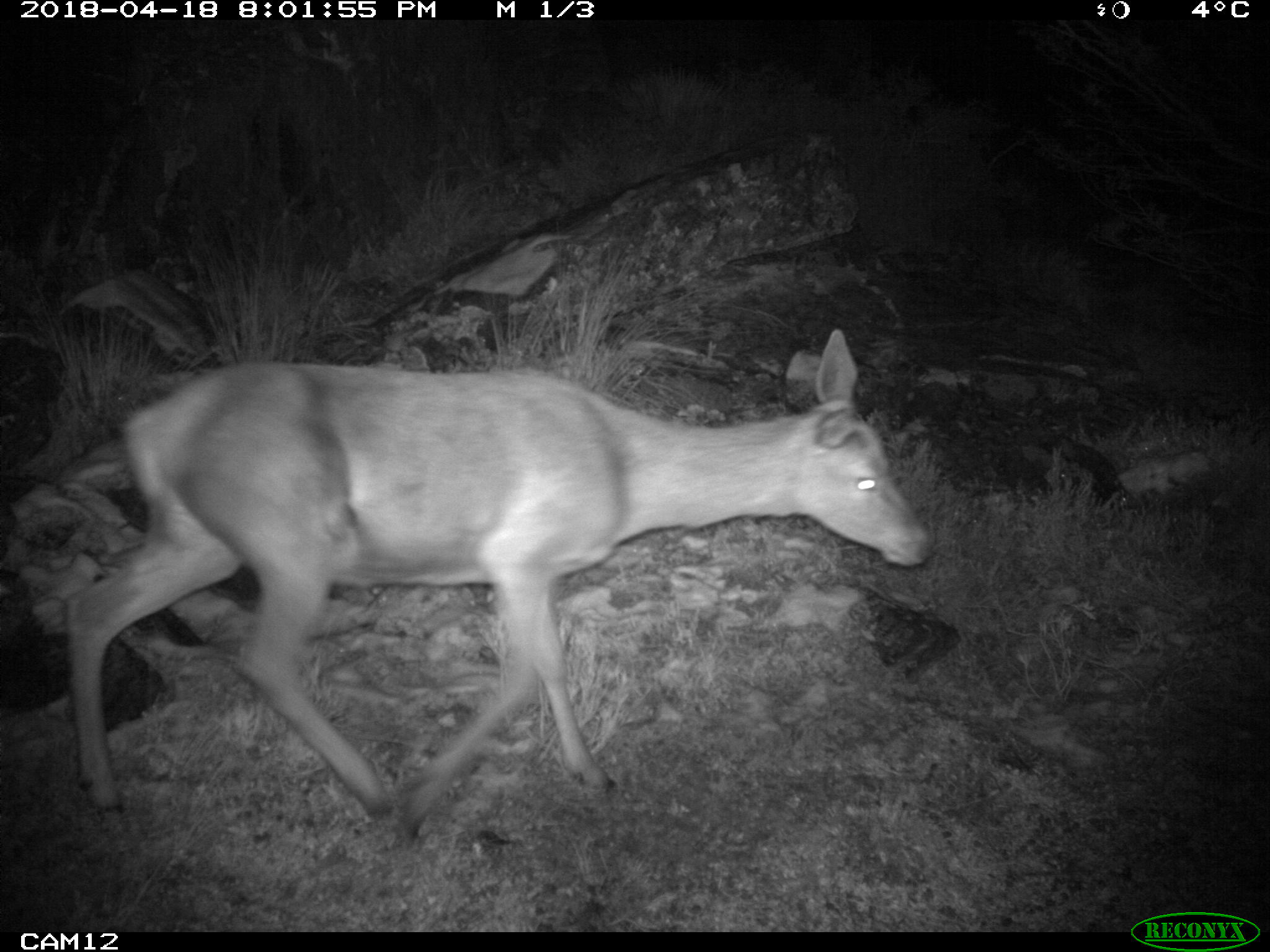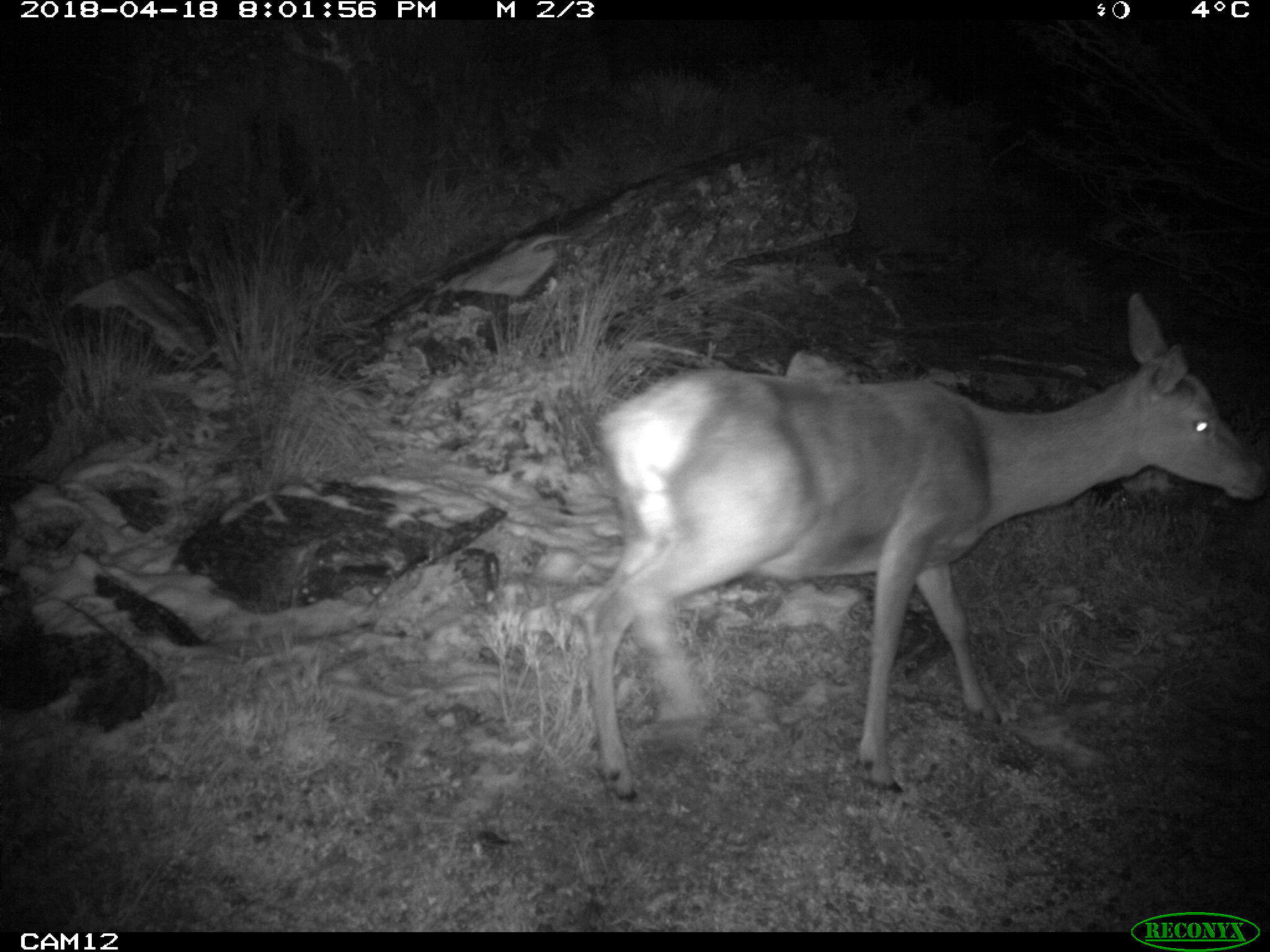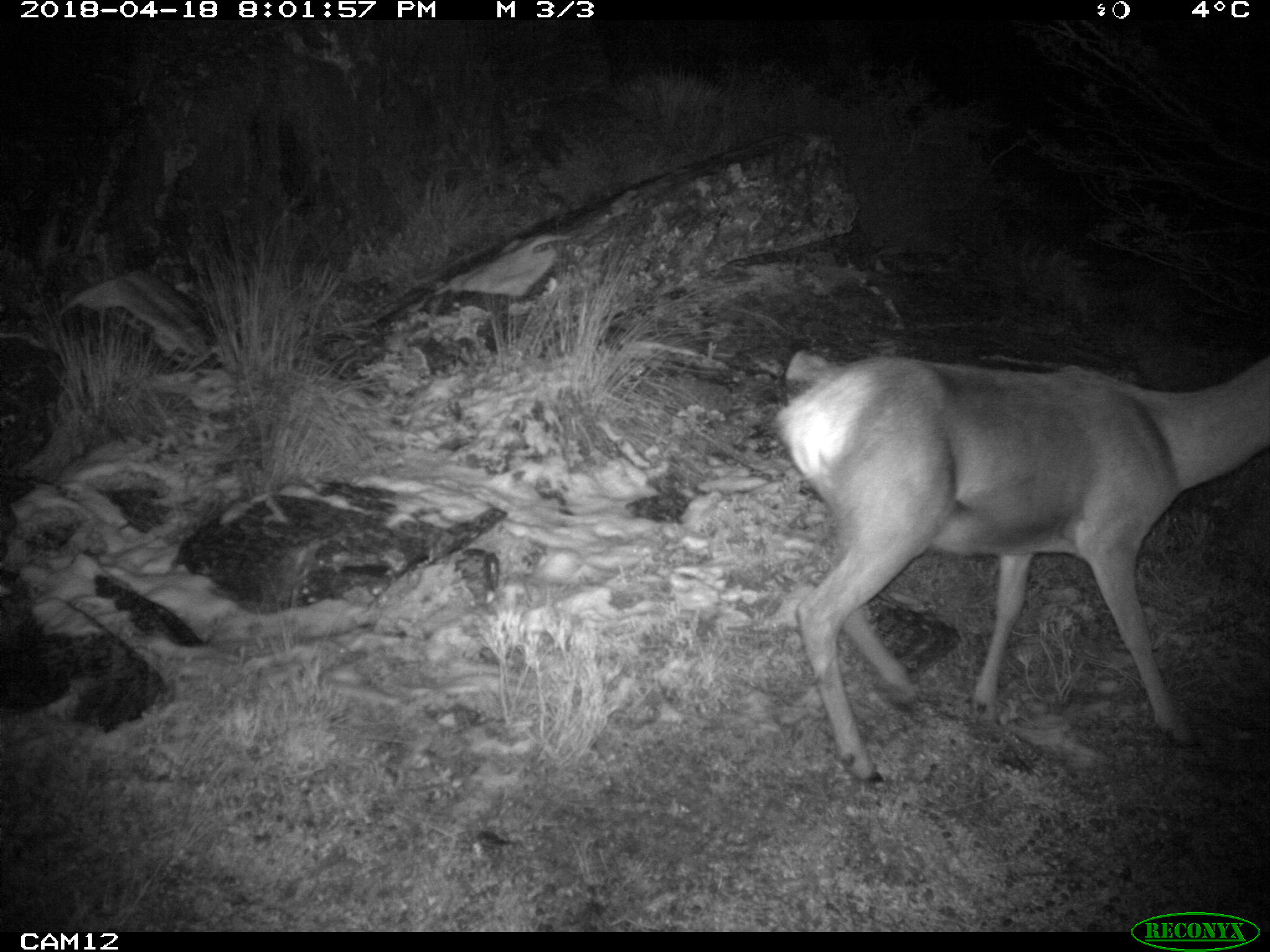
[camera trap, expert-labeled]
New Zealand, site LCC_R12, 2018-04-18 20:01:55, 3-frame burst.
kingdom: Animalia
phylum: Chordata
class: Mammalia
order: Artiodactyla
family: Cervidae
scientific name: Cervidae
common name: deer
Deer (Cervidae).